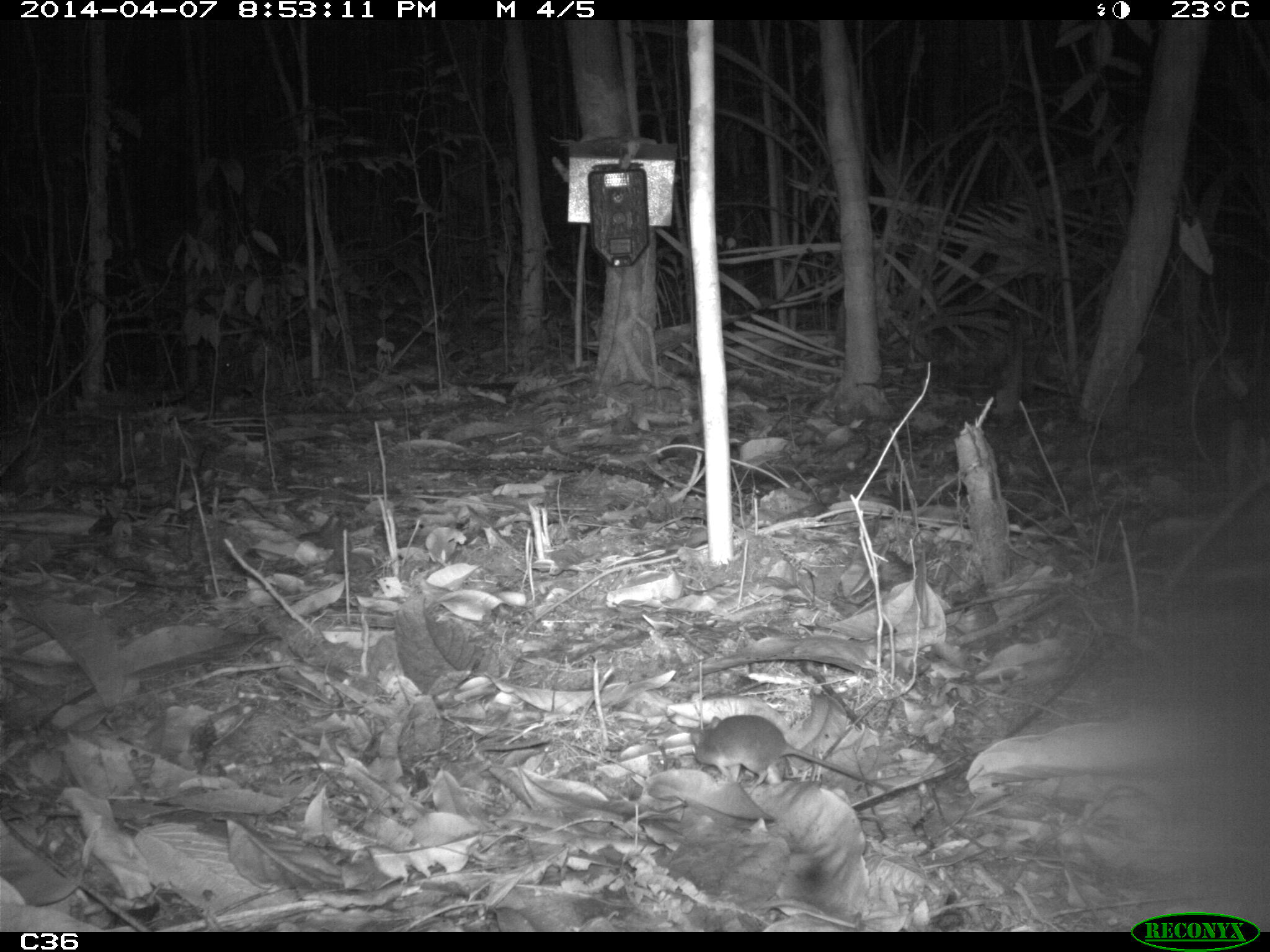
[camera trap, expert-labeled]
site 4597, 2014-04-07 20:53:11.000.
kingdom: Animalia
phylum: Chordata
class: Mammalia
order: Rodentia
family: Muridae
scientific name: Muridae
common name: mice, rats, and gerbils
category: unknown mouse or rat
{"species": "unknown mouse or rat (mice, rats, and gerbils) (Muridae)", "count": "1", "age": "adult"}